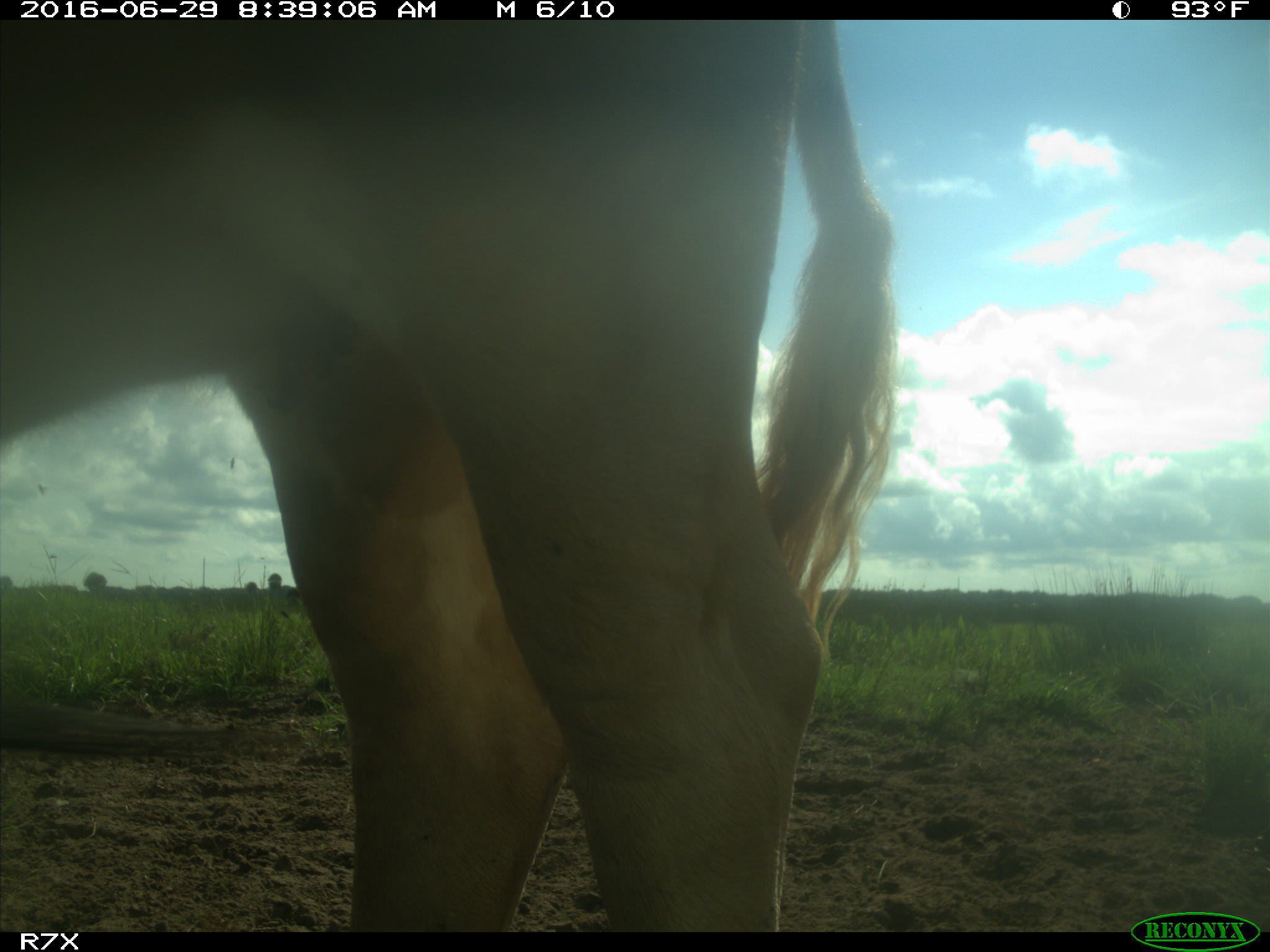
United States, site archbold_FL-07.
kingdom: Animalia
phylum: Chordata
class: Mammalia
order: Artiodactyla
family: Bovidae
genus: Bos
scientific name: Bos taurus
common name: domestic cow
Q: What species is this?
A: Bos taurus (domestic cow).